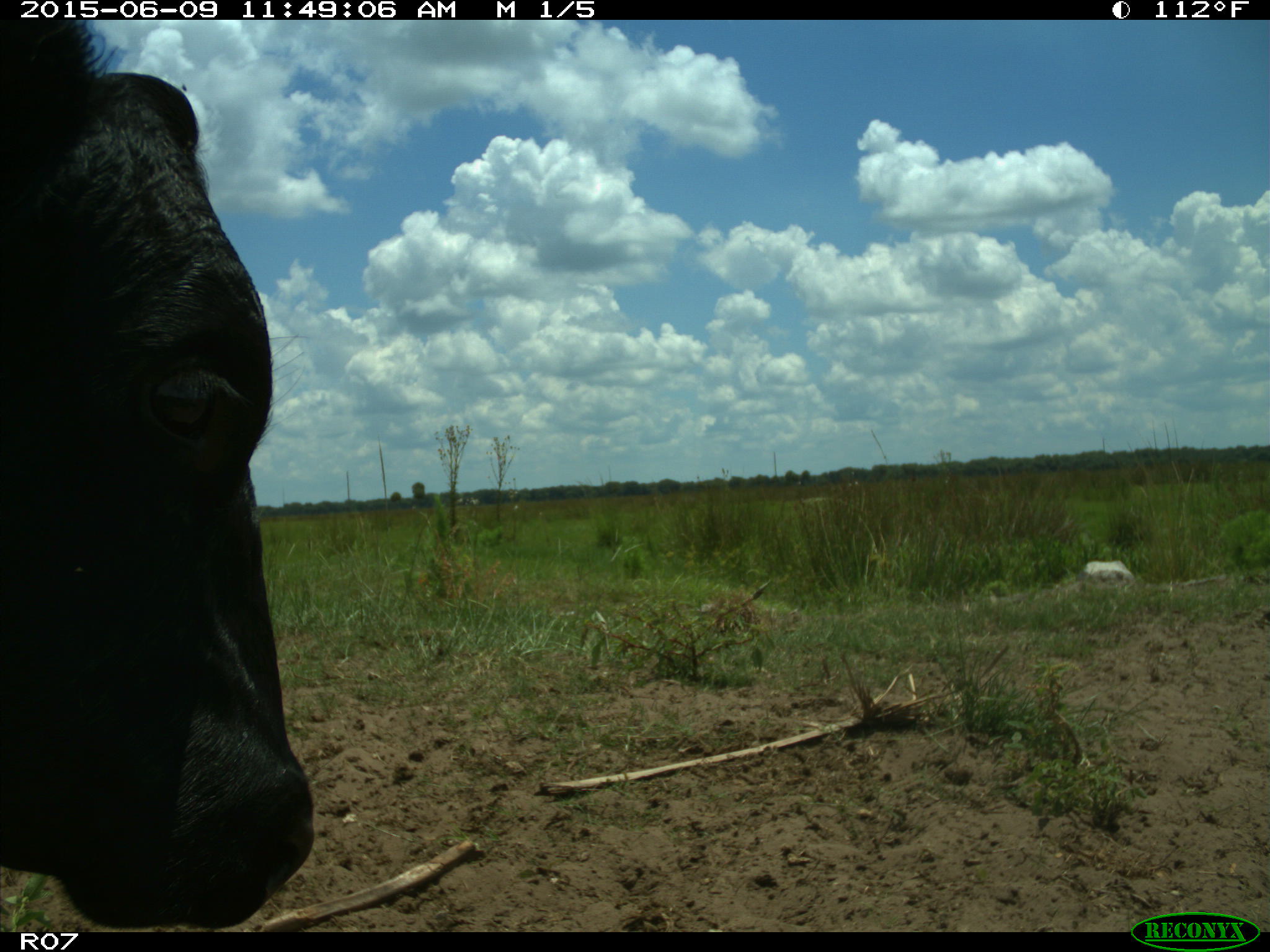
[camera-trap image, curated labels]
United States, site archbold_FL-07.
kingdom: Animalia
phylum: Chordata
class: Mammalia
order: Artiodactyla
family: Bovidae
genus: Bos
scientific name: Bos taurus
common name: domestic cow